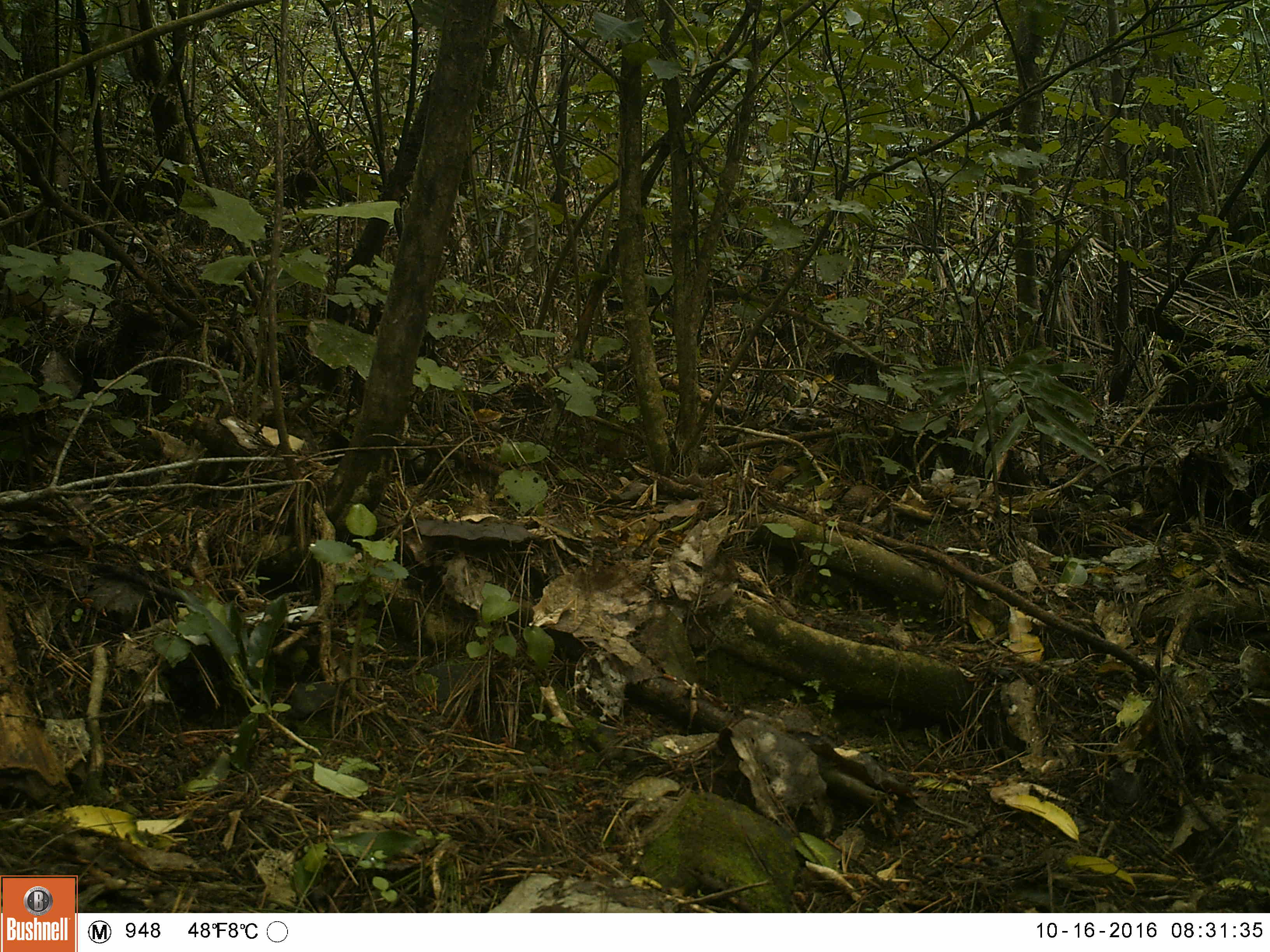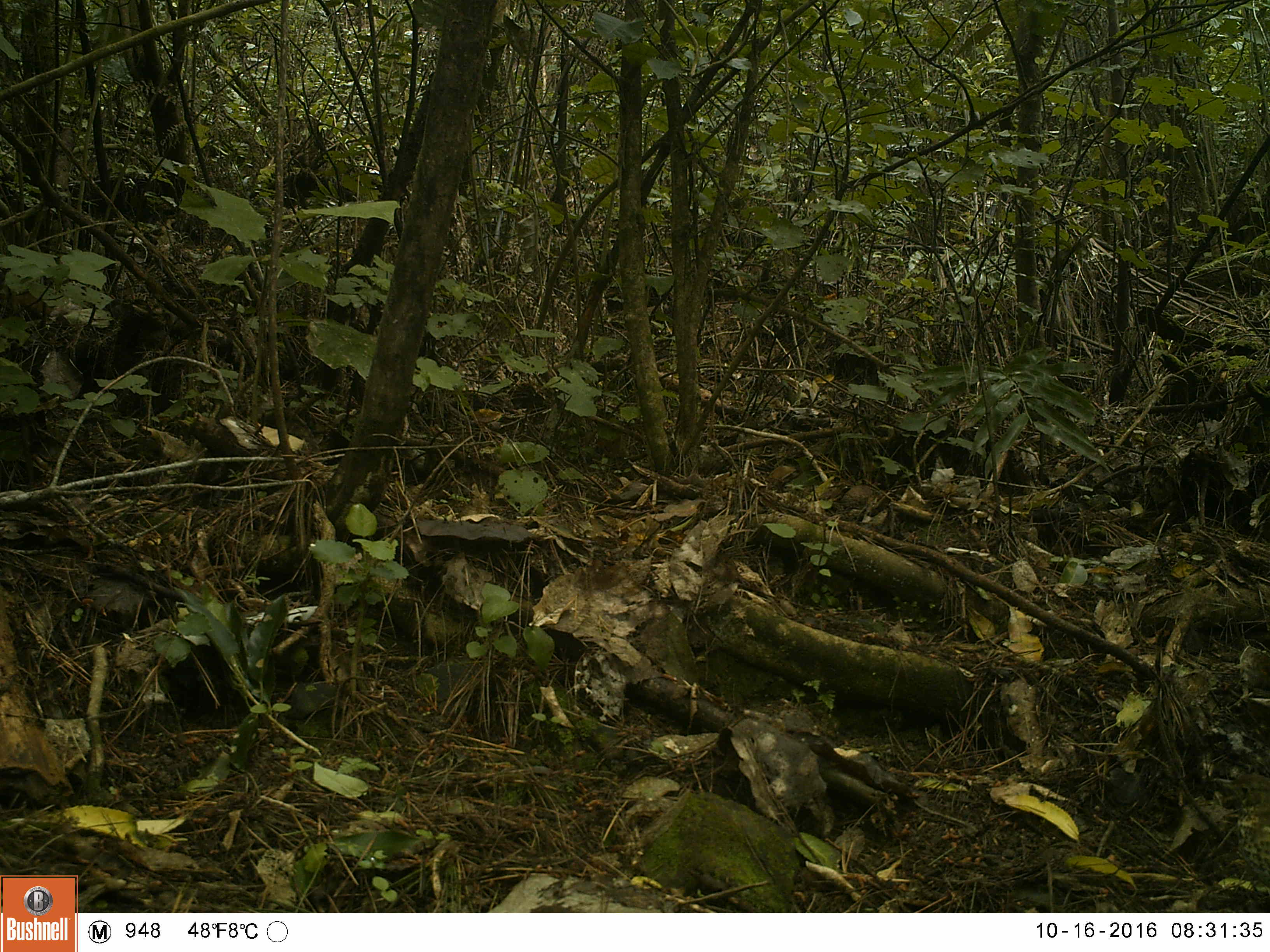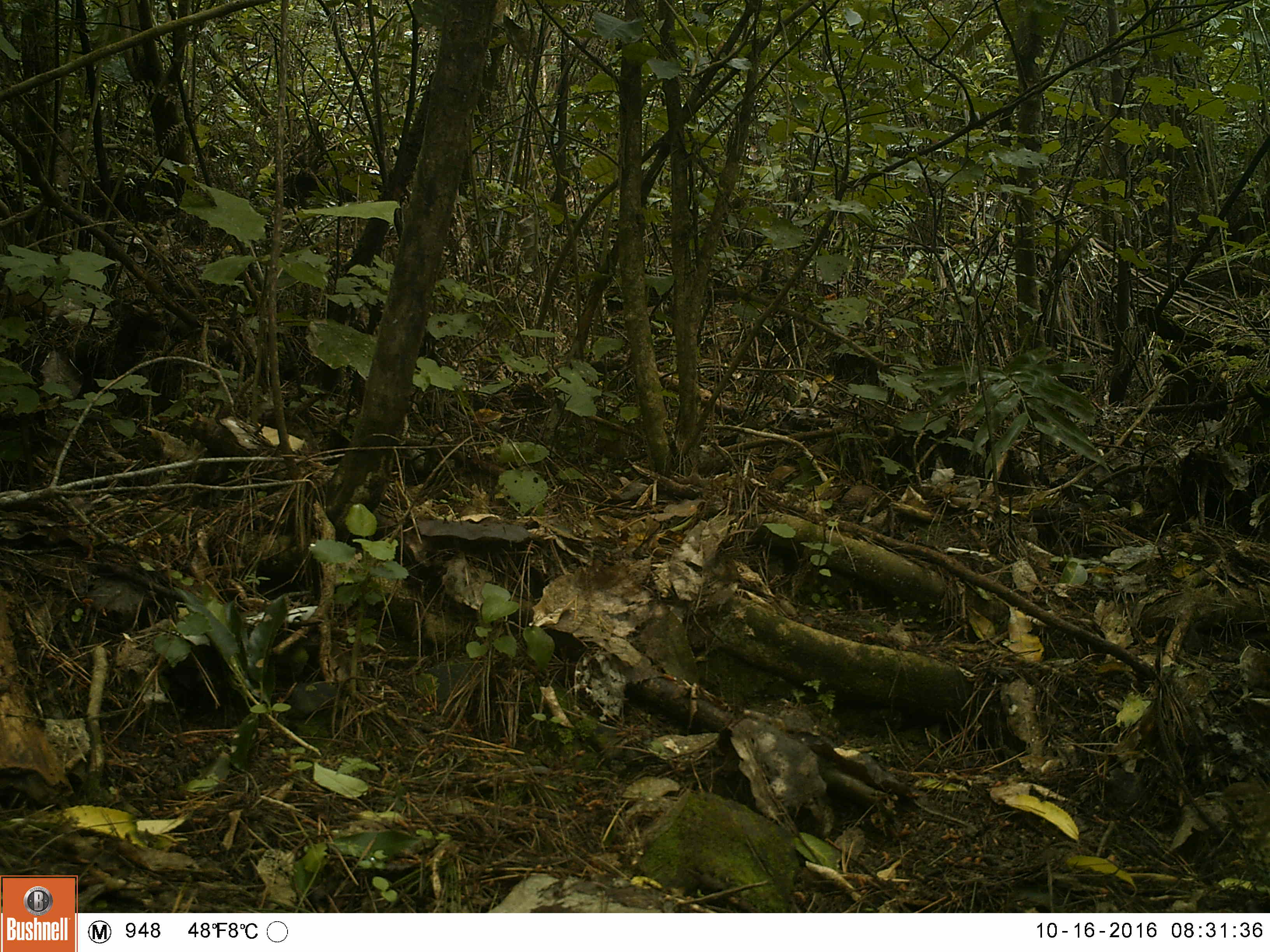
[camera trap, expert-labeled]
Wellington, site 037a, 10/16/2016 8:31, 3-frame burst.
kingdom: Animalia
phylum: Chordata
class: Aves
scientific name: Aves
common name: bird